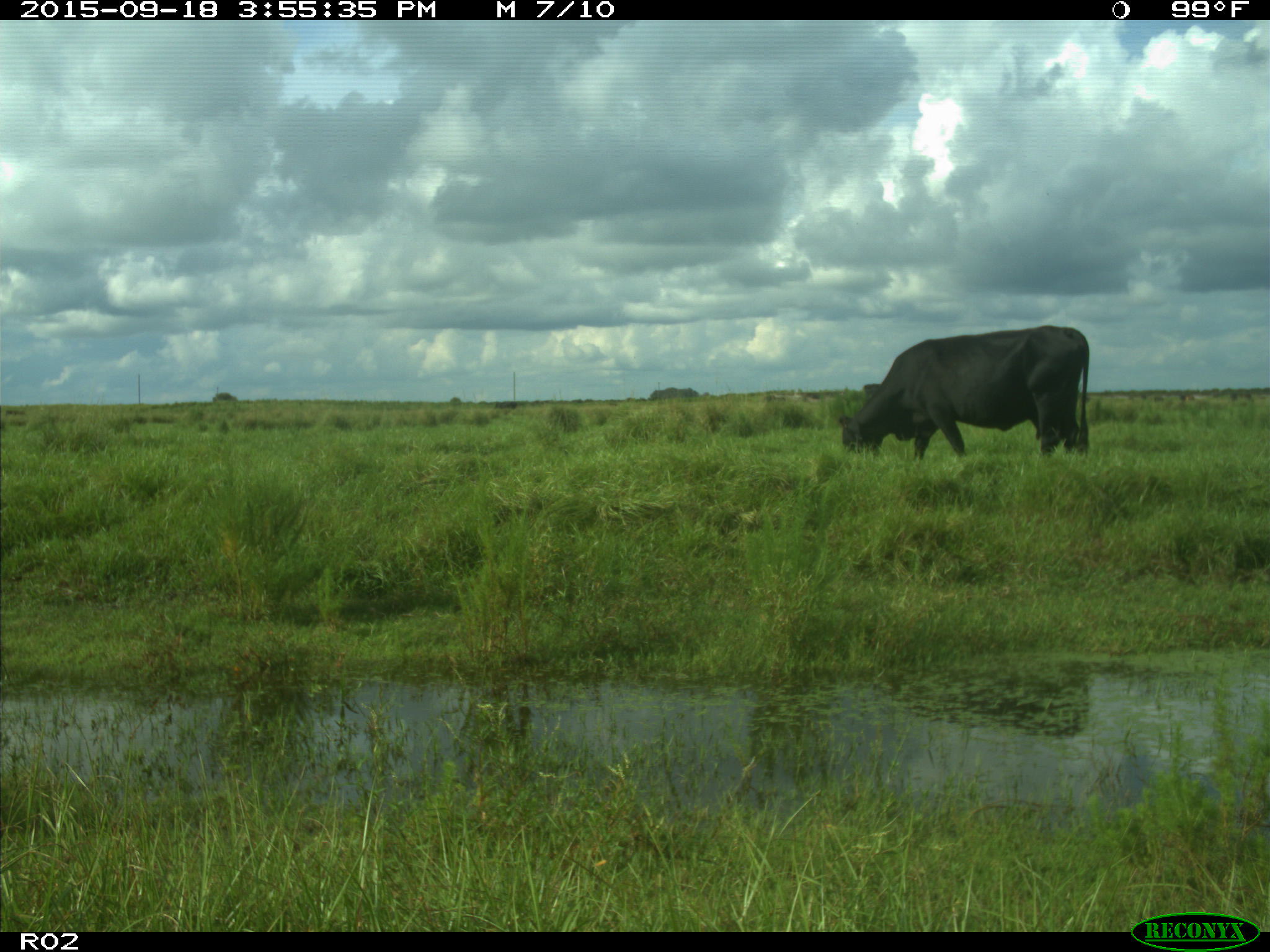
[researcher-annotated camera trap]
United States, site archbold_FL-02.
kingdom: Animalia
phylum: Chordata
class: Mammalia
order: Artiodactyla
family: Bovidae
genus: Bos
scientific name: Bos taurus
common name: domestic cow